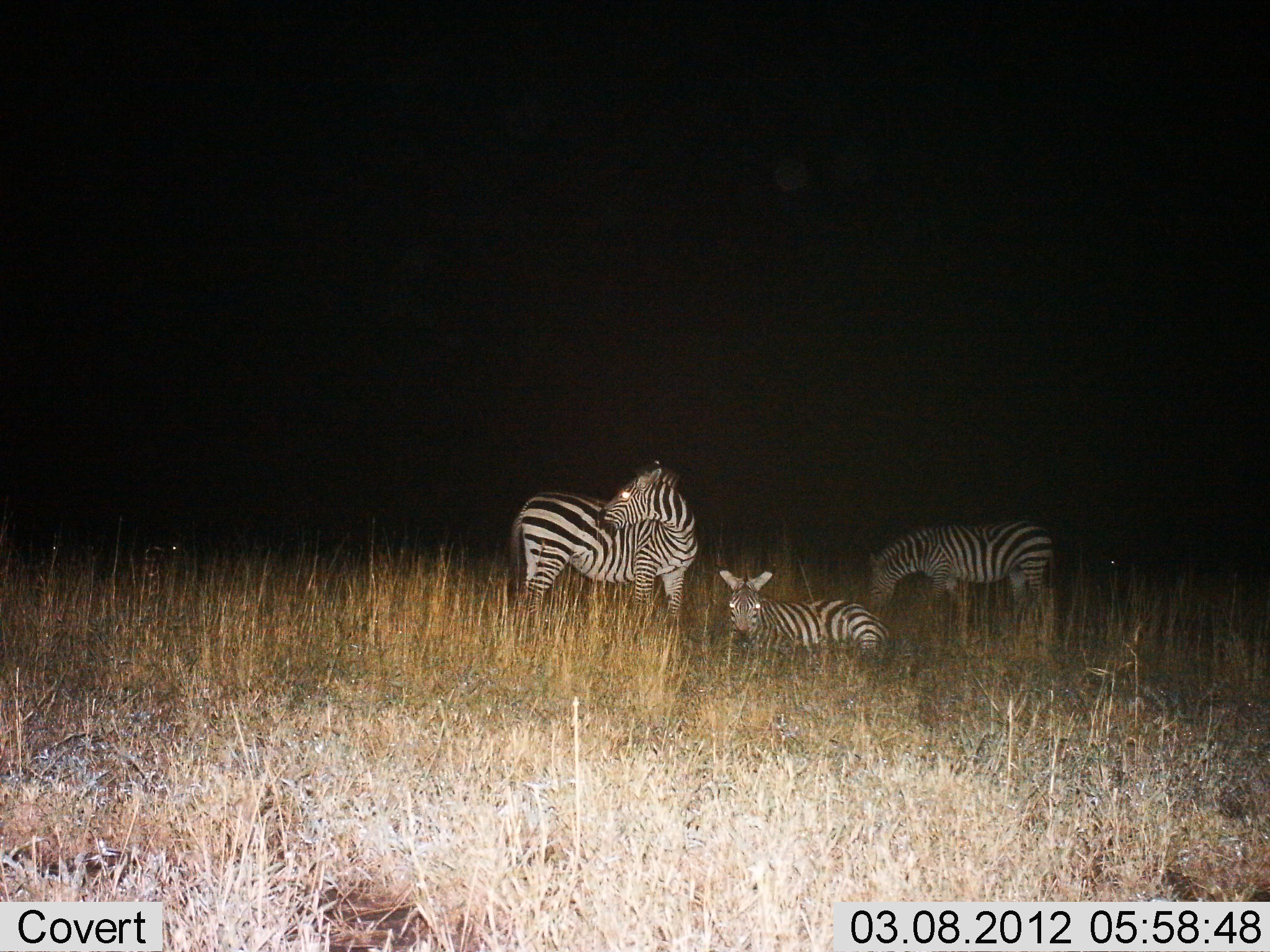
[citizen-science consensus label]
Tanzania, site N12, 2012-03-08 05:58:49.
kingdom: Animalia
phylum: Chordata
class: Mammalia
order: Perissodactyla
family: Equidae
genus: Equus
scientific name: Equus quagga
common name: plains zebra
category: zebra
Zebra (plains zebra) (Equus quagga), count 3. Behavior (volunteer vote fractions): standing 91%, resting 100%, moving 0%, interacting 0%. Young present (vote fraction): 0%. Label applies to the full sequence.